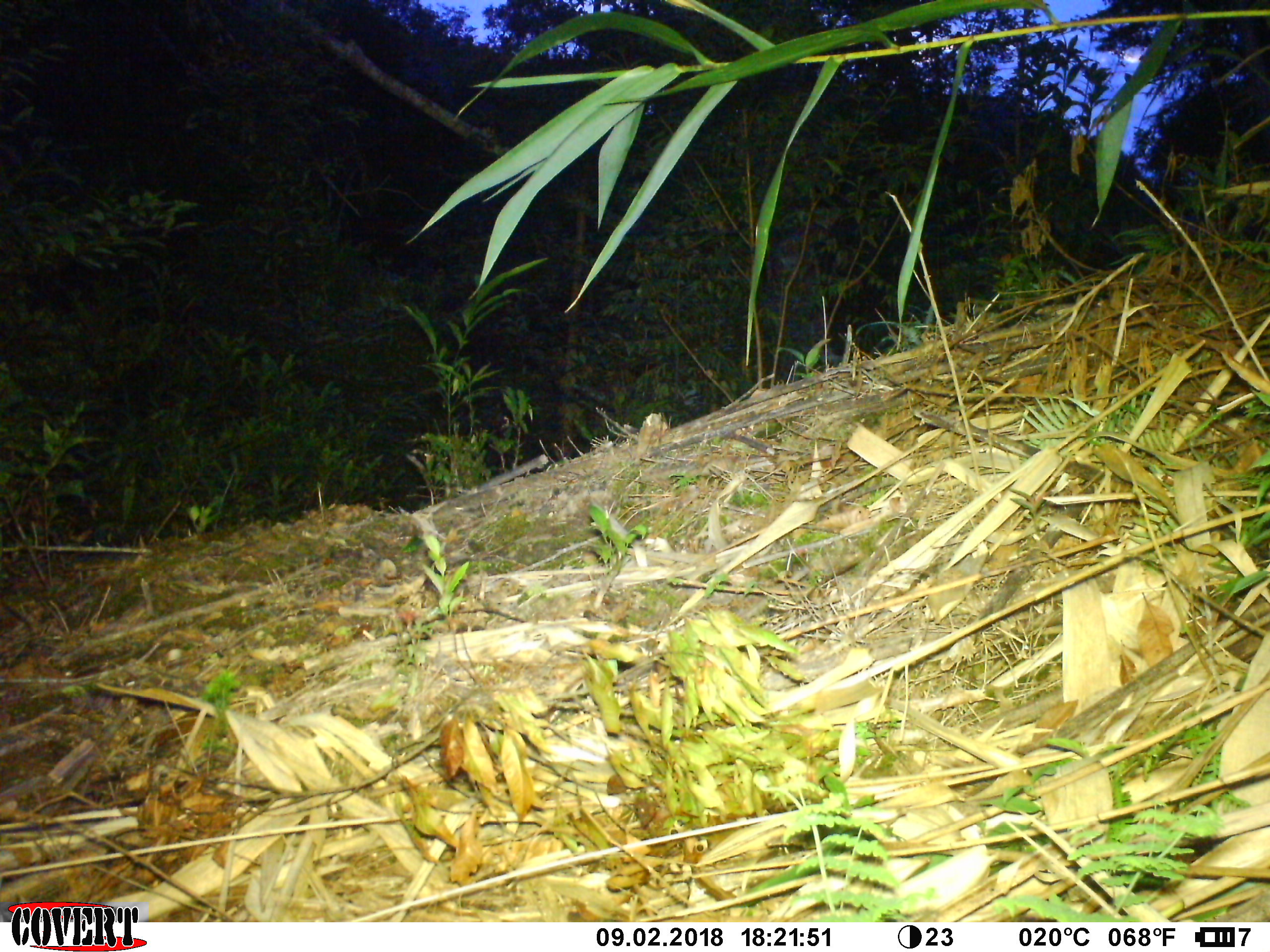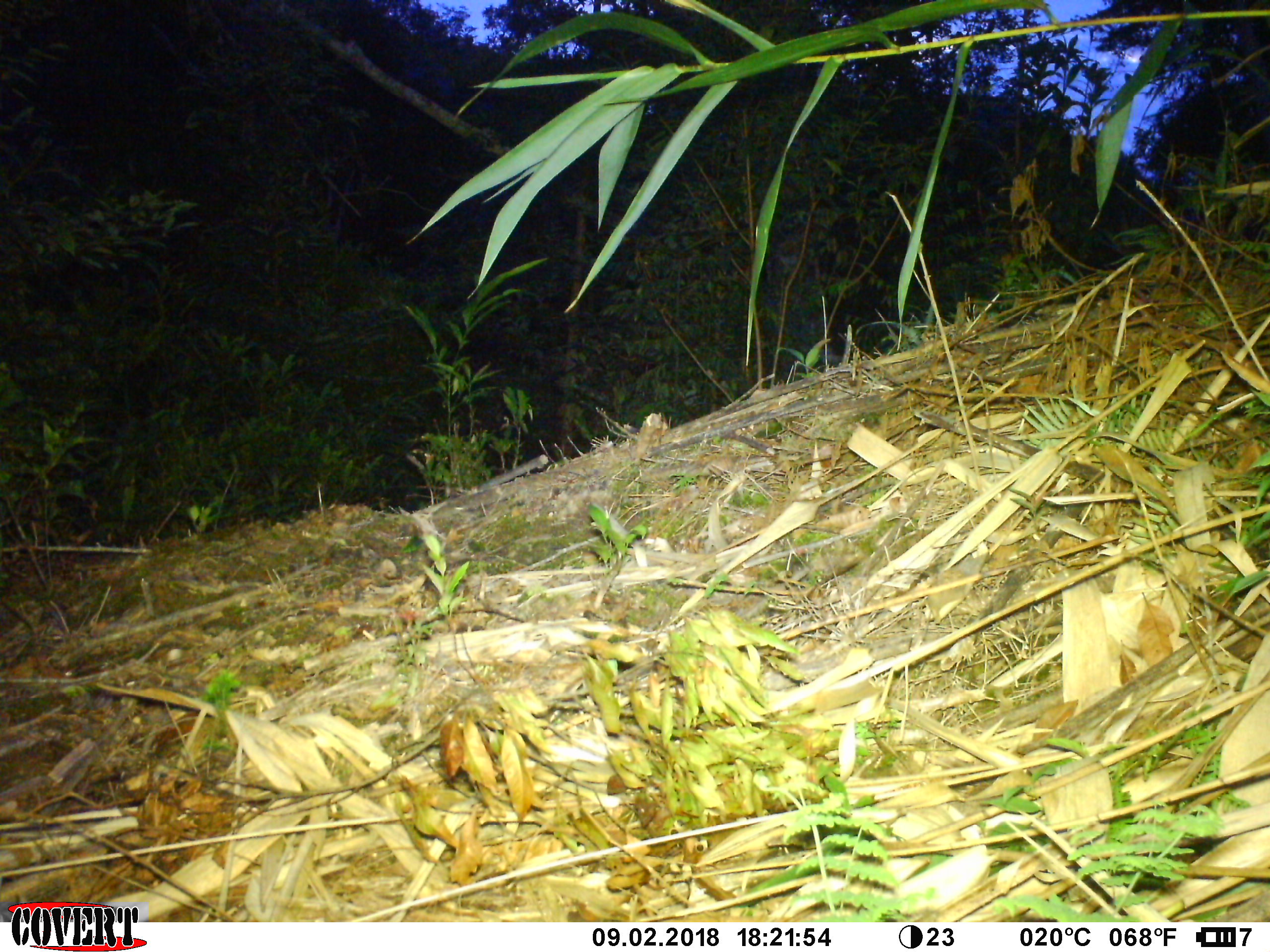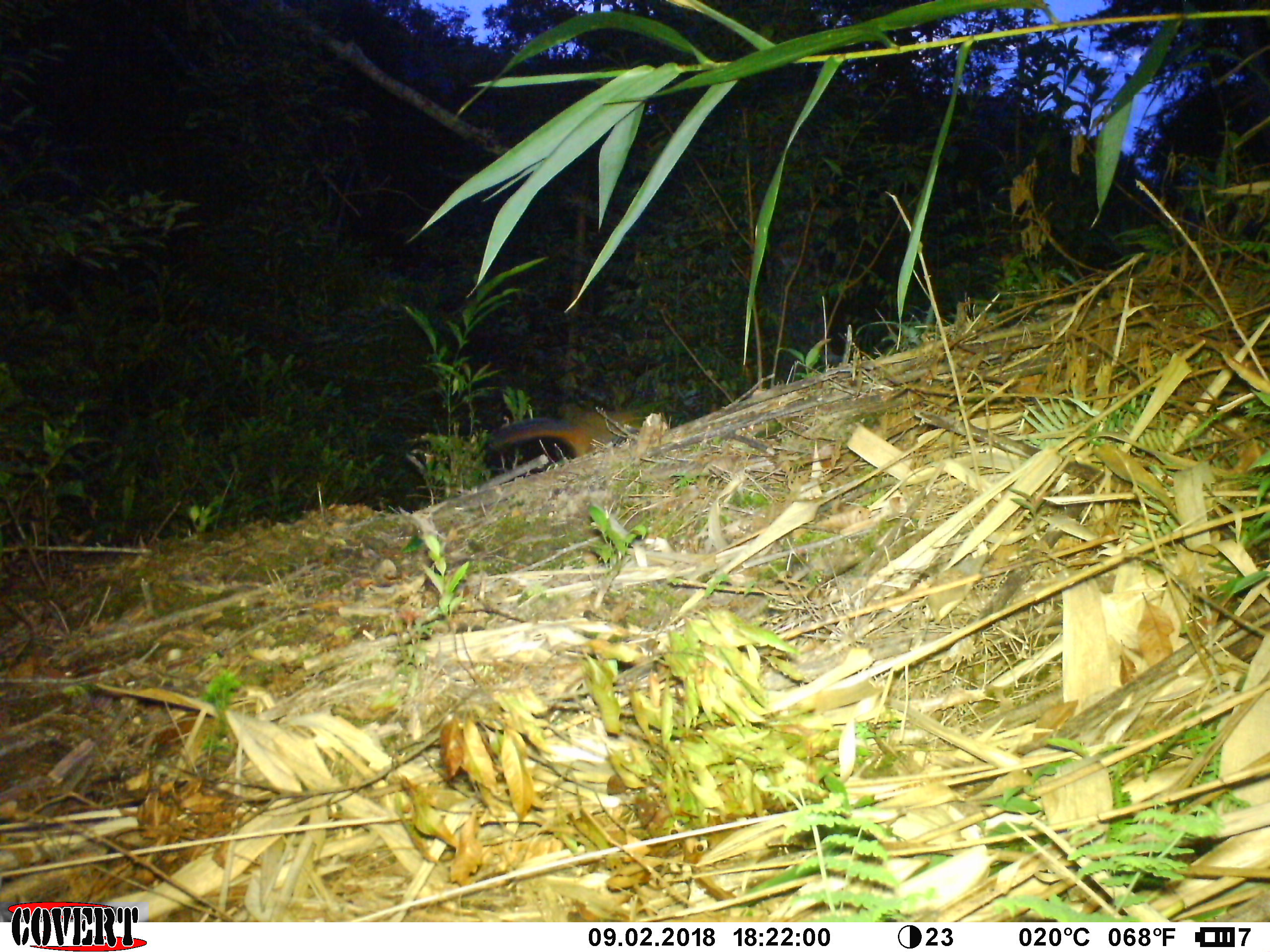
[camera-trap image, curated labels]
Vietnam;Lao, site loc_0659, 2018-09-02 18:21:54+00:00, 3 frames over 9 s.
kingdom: Animalia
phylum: Chordata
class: Mammalia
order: Rodentia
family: Sciuridae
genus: Dremomys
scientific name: Dremomys rufigenis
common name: red-cheeked squirrel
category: red cheeked squirrel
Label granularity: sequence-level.